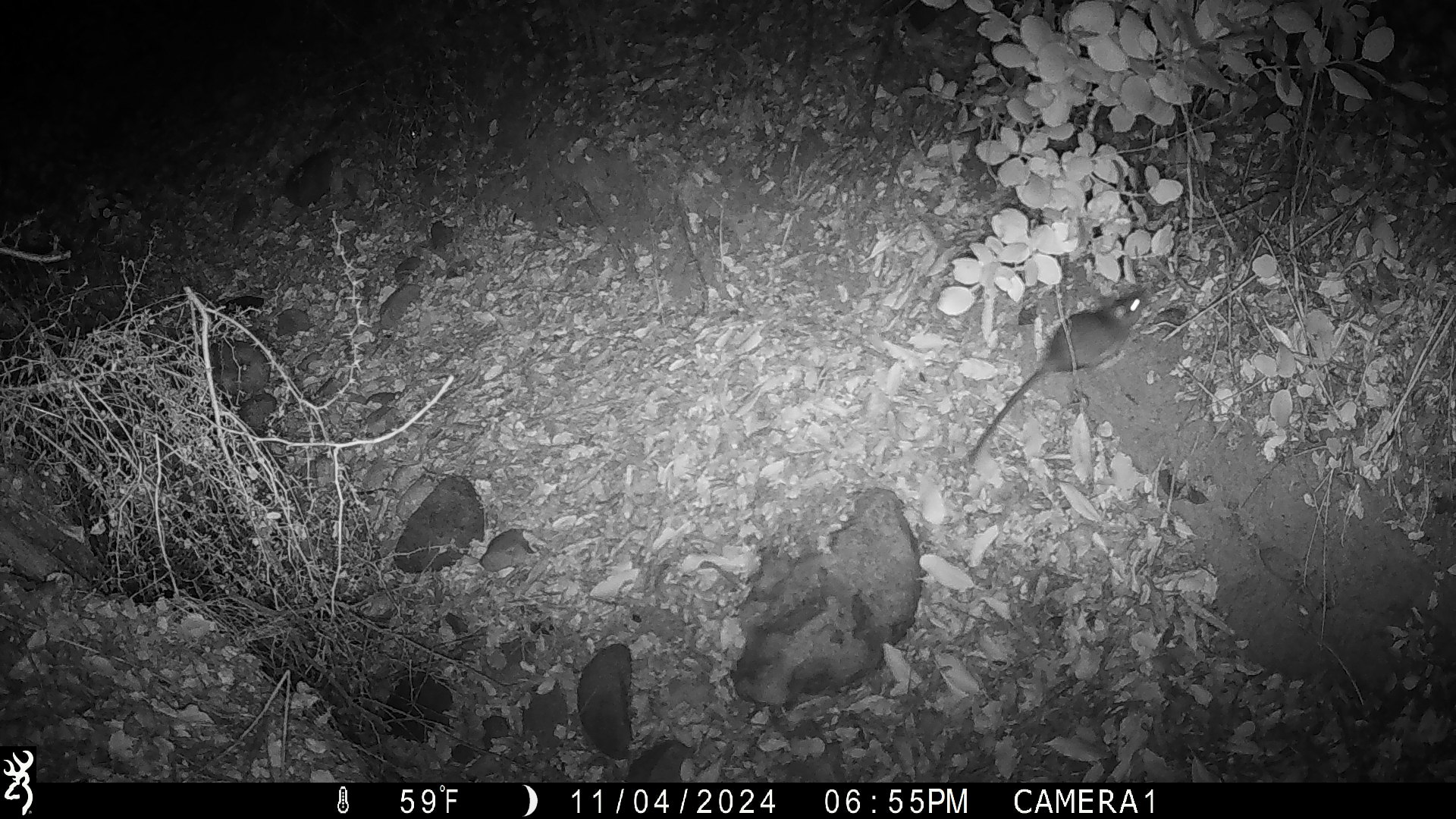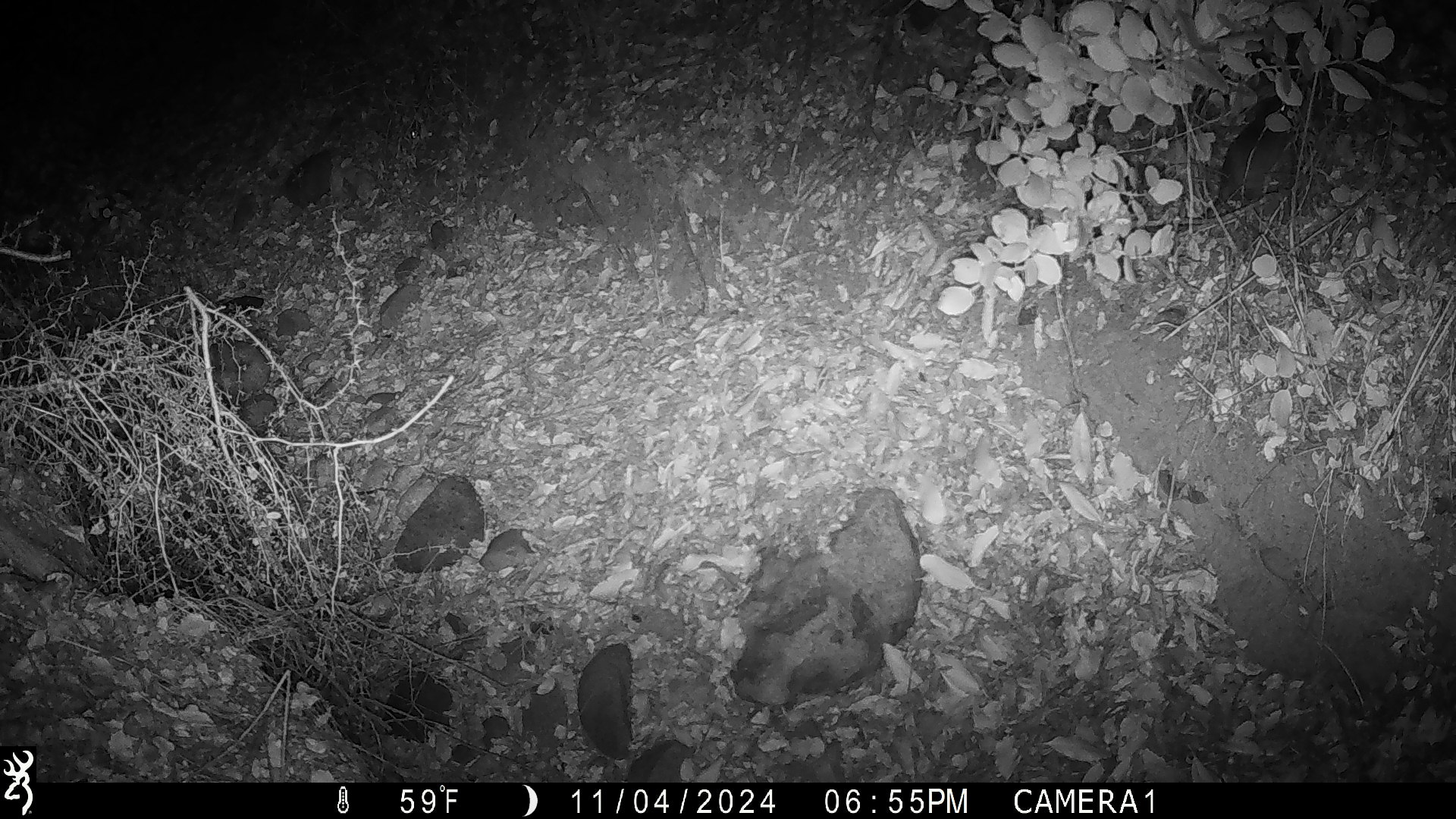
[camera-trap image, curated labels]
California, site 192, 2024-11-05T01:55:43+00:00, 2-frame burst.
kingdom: Animalia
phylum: Chordata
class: Mammalia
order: Rodentia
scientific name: Rodentia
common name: mouse or rat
Mouse or rat (Rodentia).